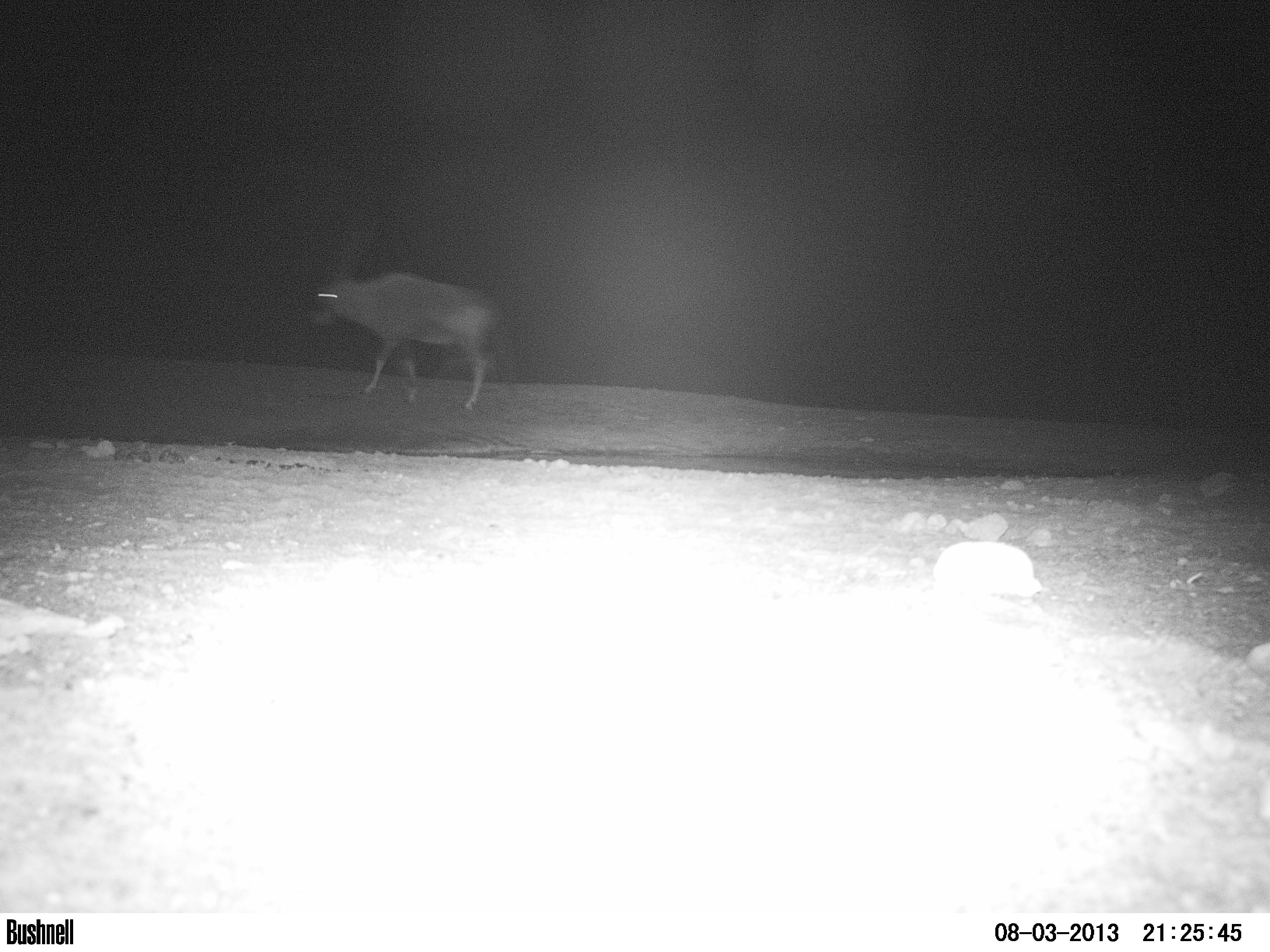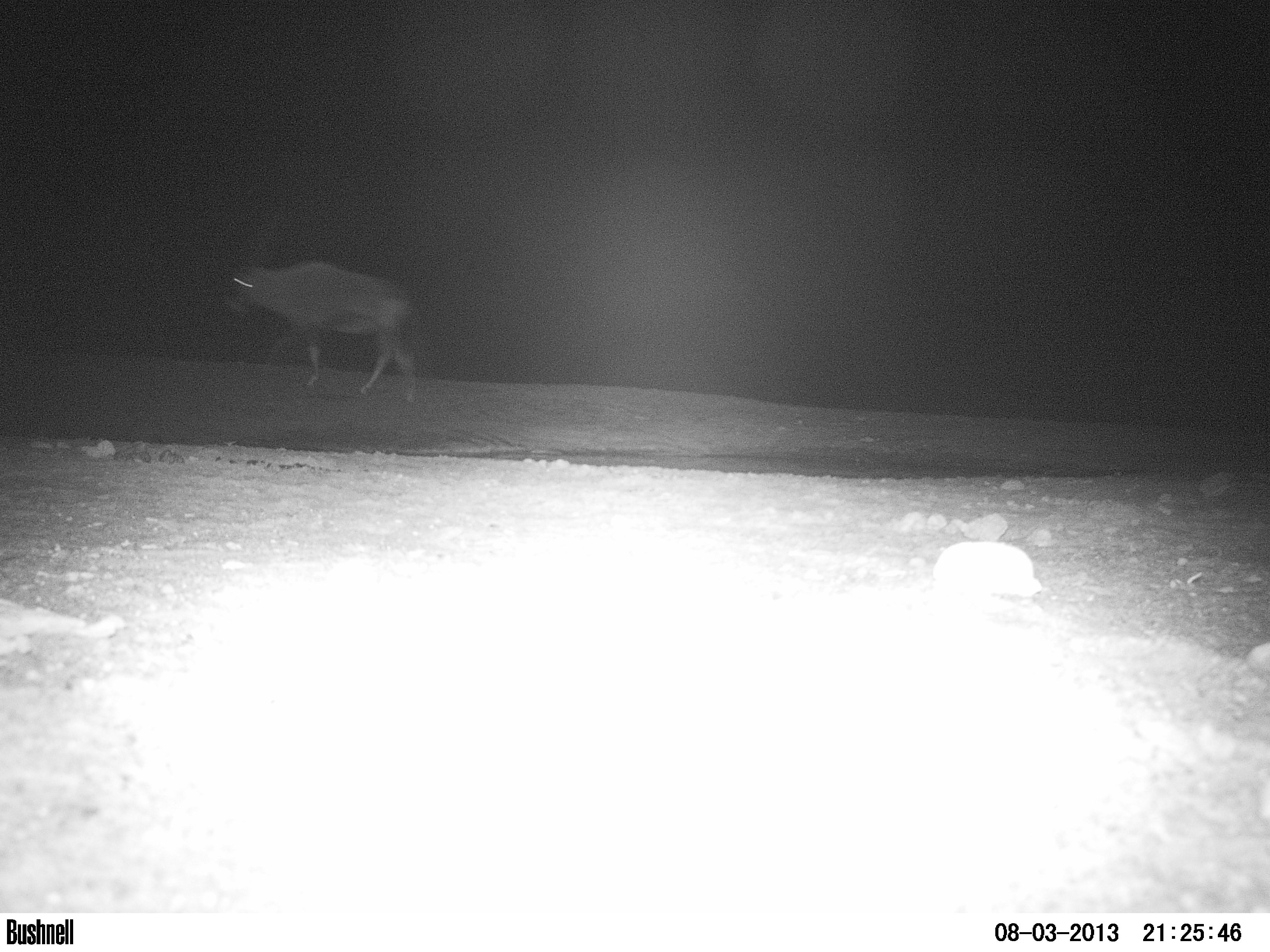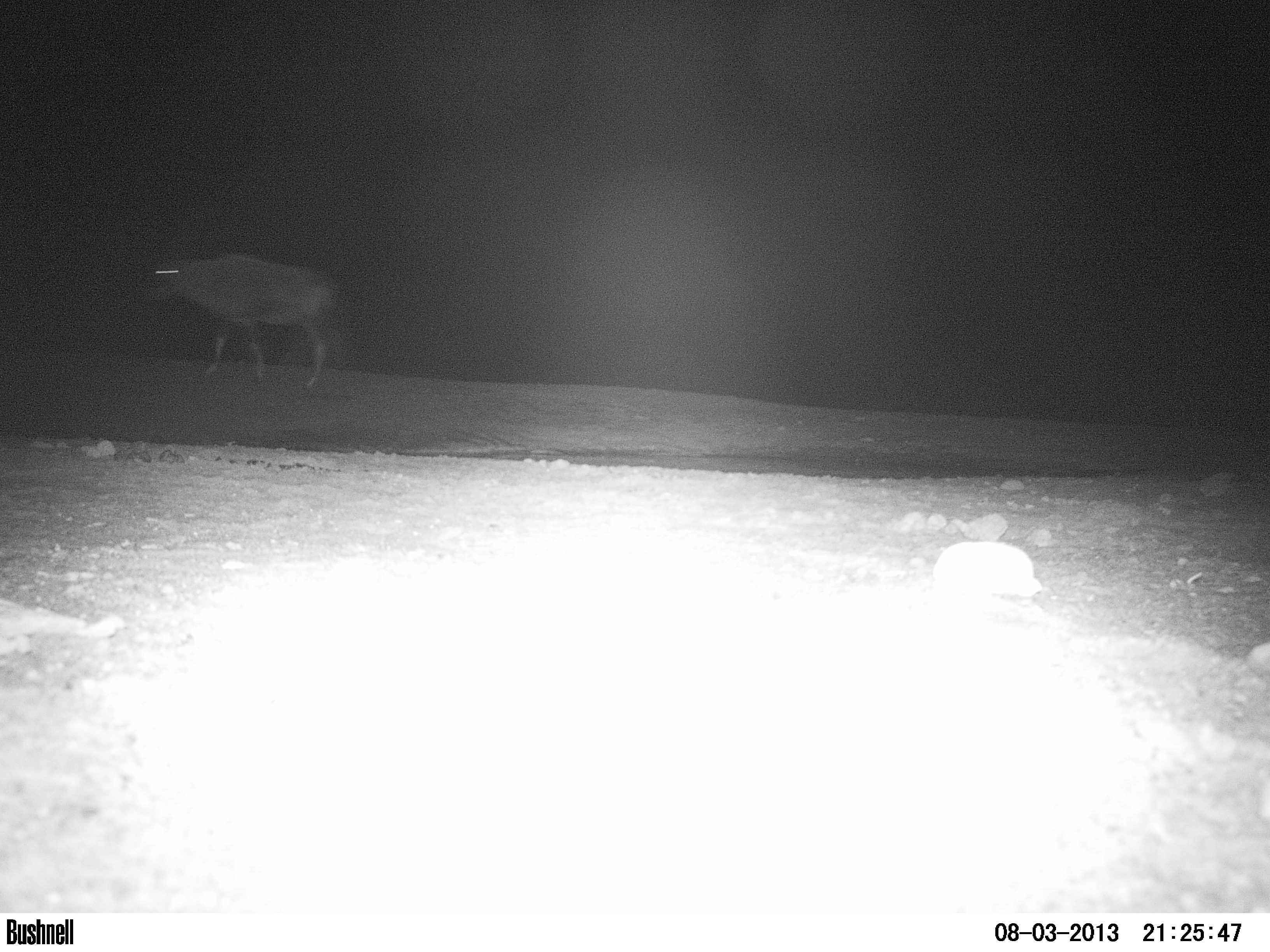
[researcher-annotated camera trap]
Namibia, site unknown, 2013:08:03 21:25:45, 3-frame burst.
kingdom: Animalia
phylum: Chordata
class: Mammalia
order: Artiodactyla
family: Bovidae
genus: Oryx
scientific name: Oryx gazella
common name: gemsbok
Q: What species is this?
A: Oryx gazella (gemsbok).